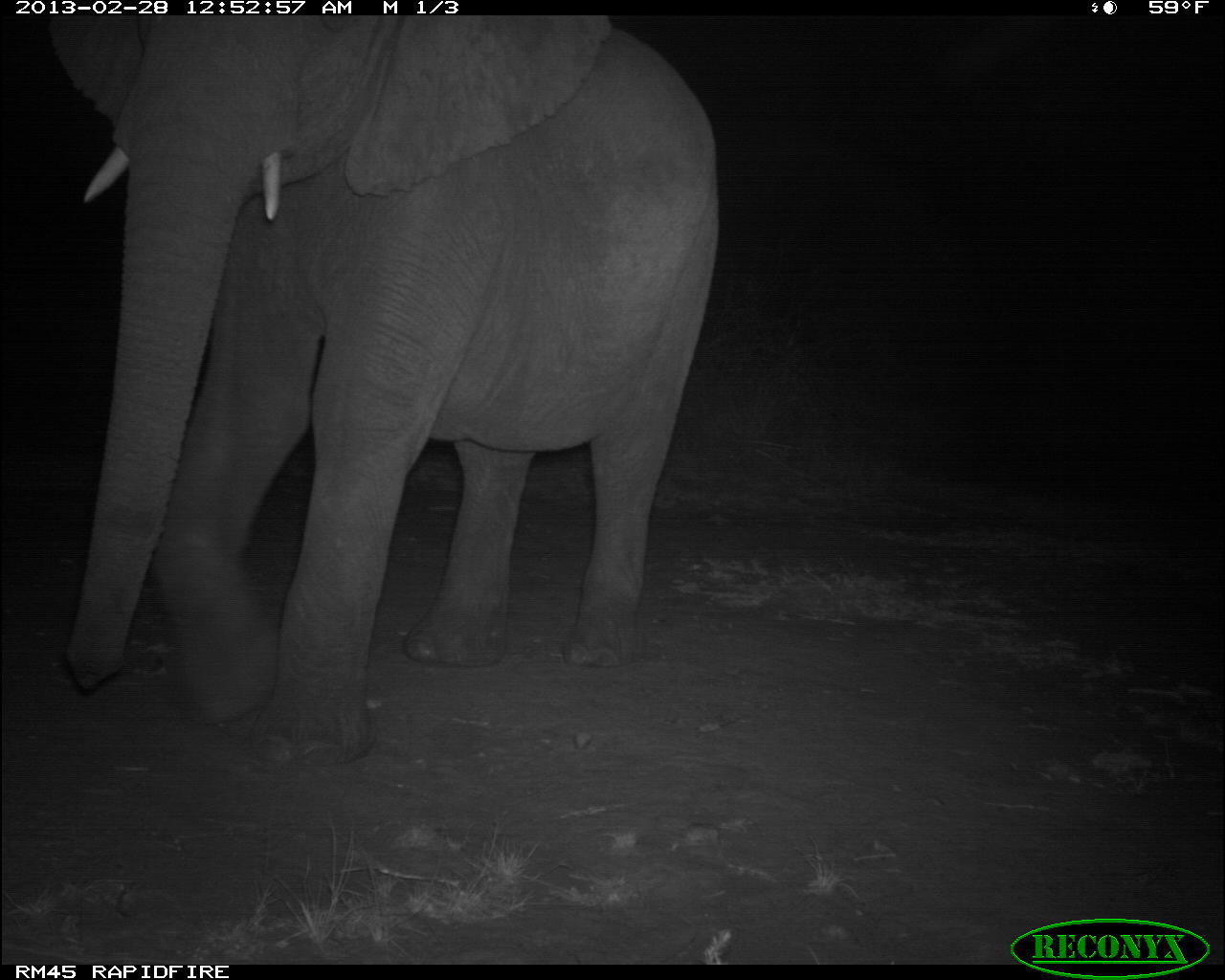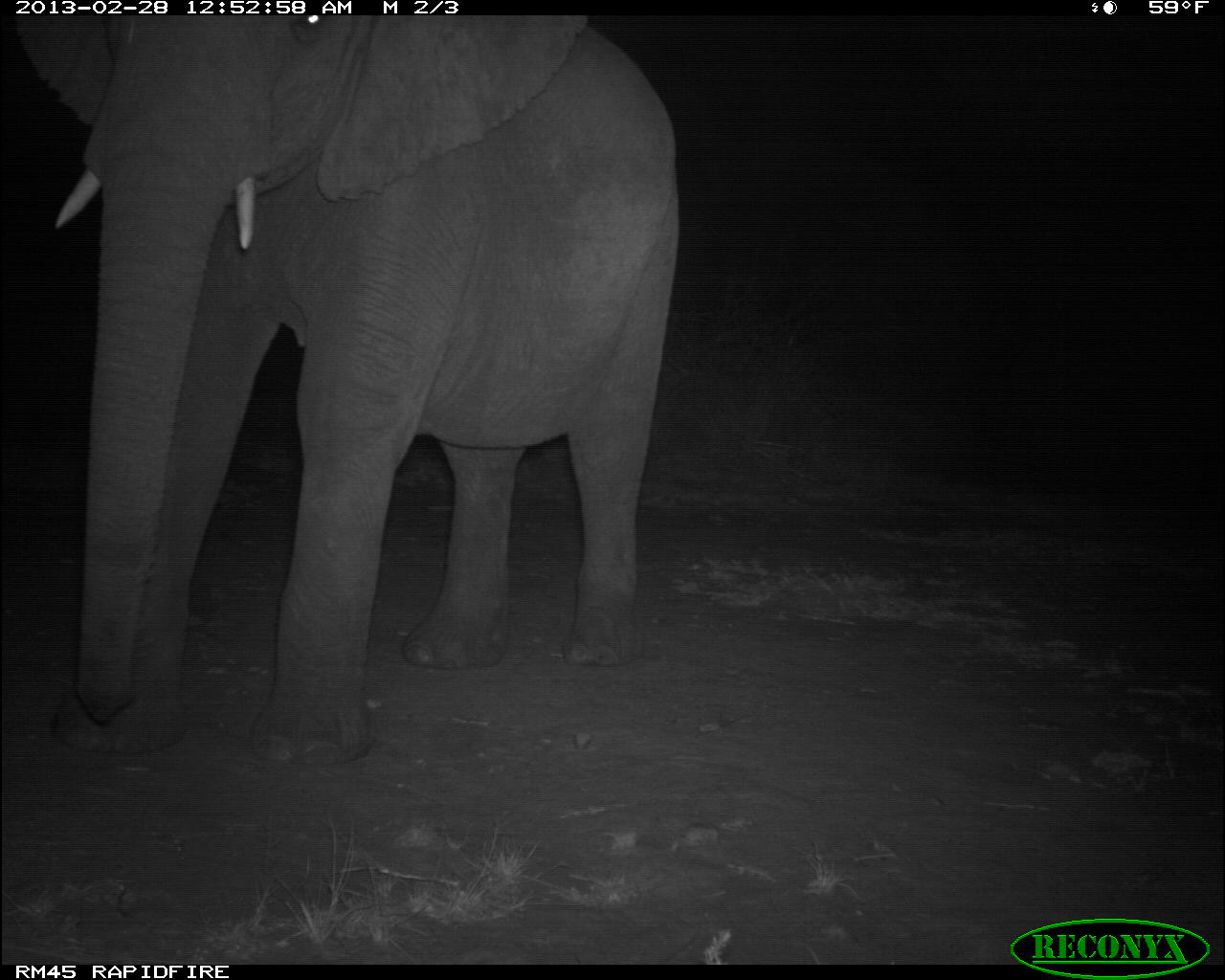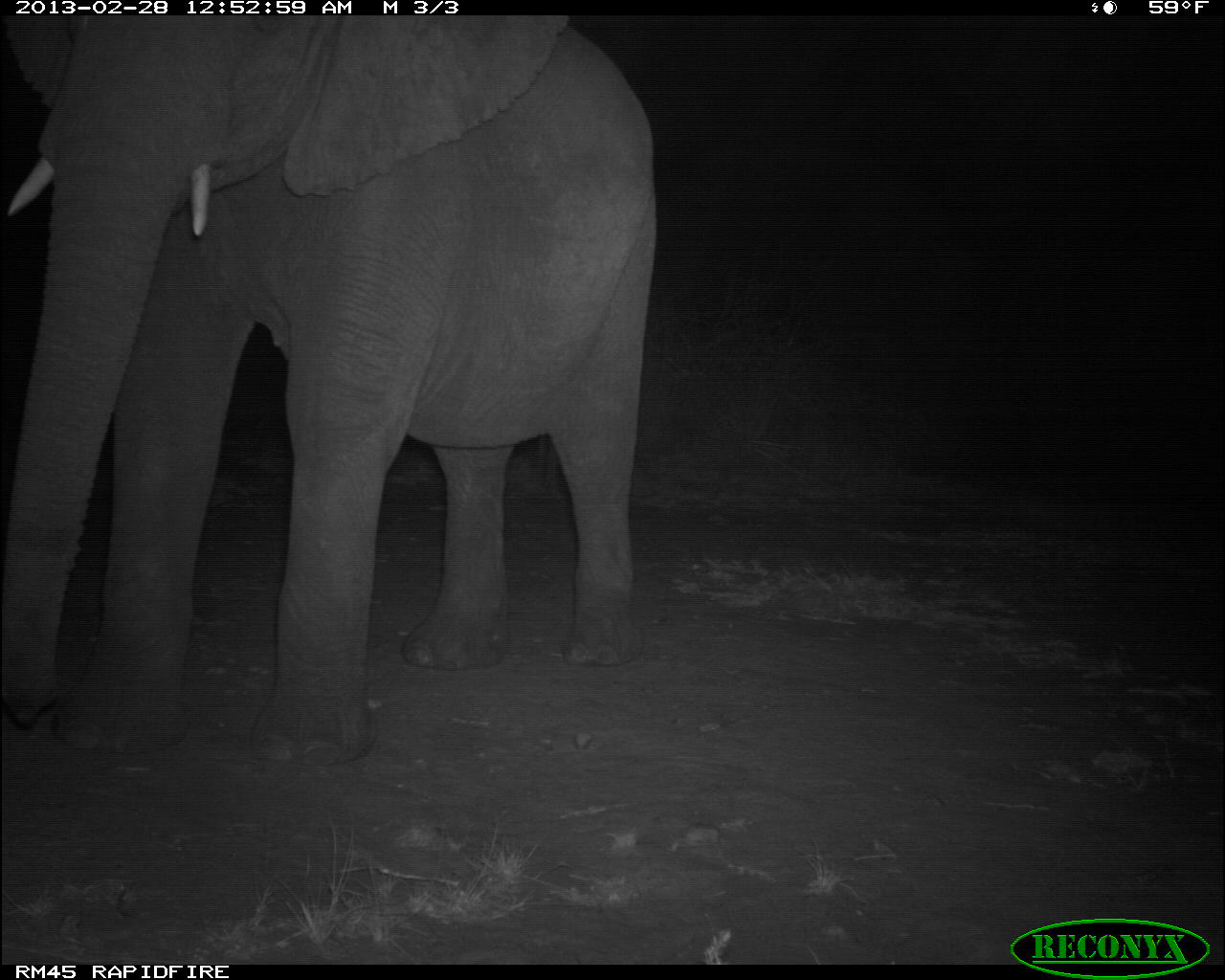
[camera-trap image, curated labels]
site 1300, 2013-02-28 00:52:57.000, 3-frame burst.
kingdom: Animalia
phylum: Chordata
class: Mammalia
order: Proboscidea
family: Elephantidae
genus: Loxodonta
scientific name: Loxodonta africana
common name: african bush elephant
Loxodonta africana (african bush elephant), count 1.